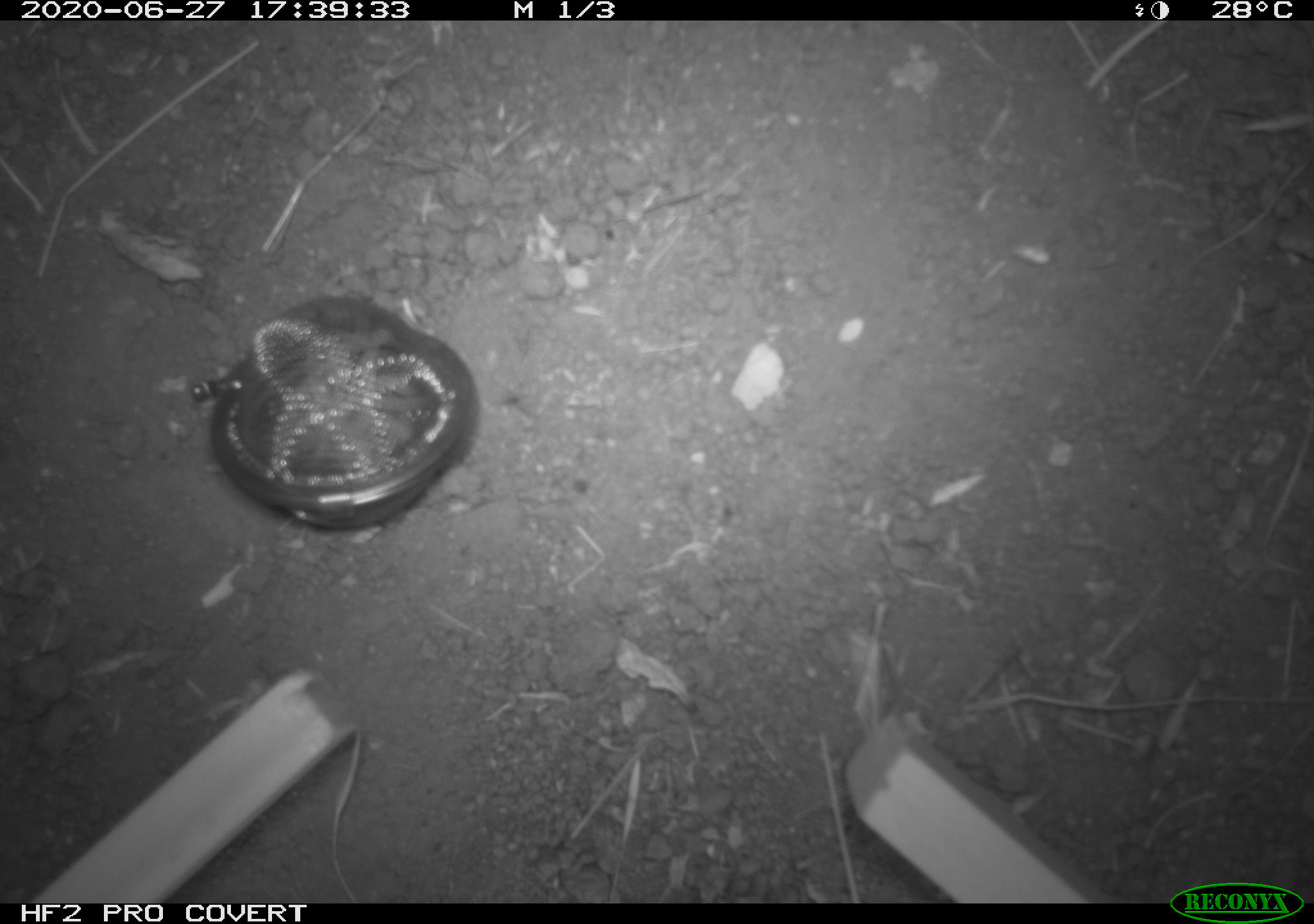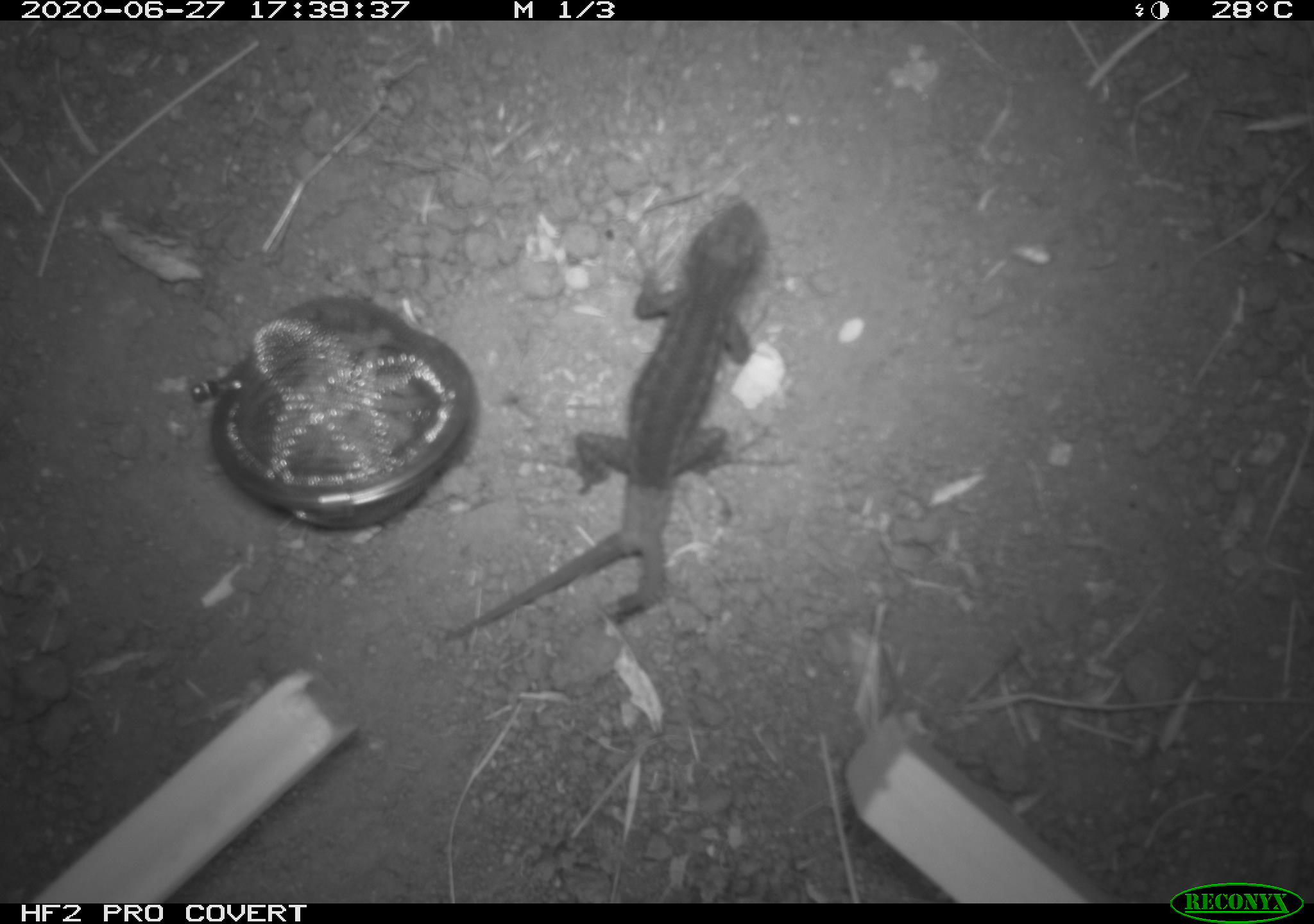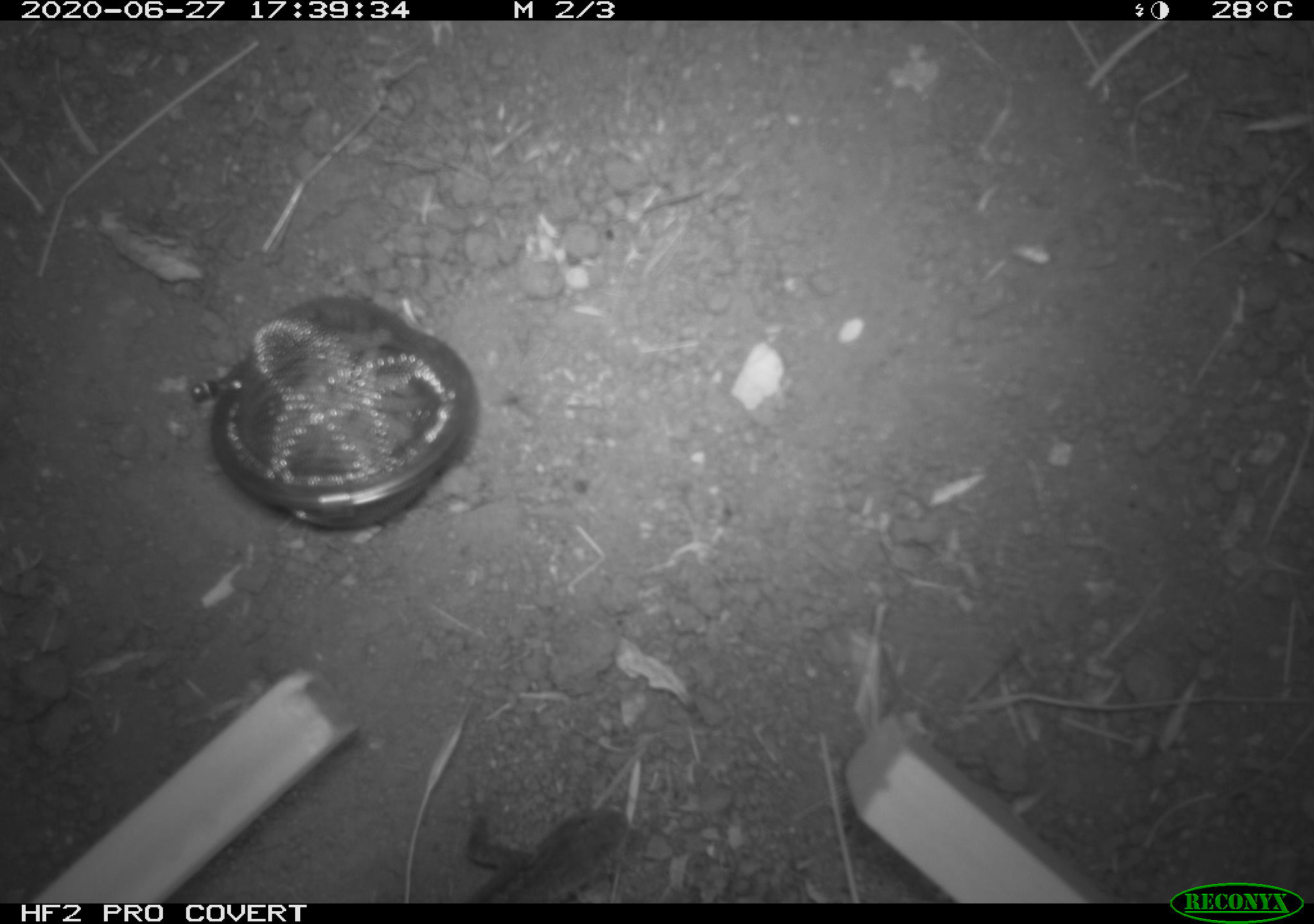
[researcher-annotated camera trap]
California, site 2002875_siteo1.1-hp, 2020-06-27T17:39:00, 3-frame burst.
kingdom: Animalia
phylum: Chordata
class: Reptilia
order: Squamata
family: Phrynosomatidae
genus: Sceloporus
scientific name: Sceloporus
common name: spiny lizards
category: sceloporus species